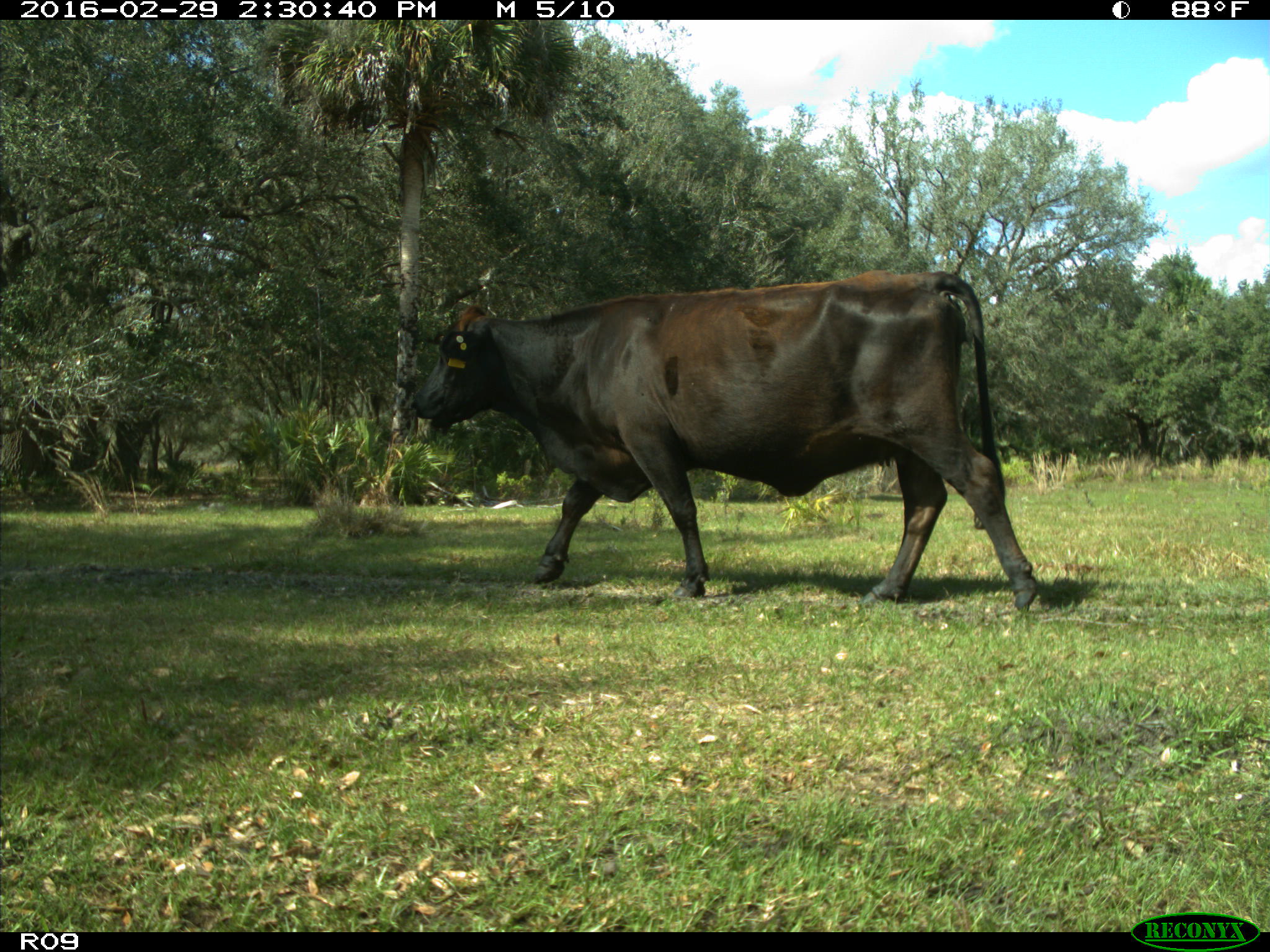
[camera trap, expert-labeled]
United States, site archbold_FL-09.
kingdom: Animalia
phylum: Chordata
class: Mammalia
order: Artiodactyla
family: Bovidae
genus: Bos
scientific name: Bos taurus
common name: domestic cow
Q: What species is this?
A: Bos taurus (domestic cow).